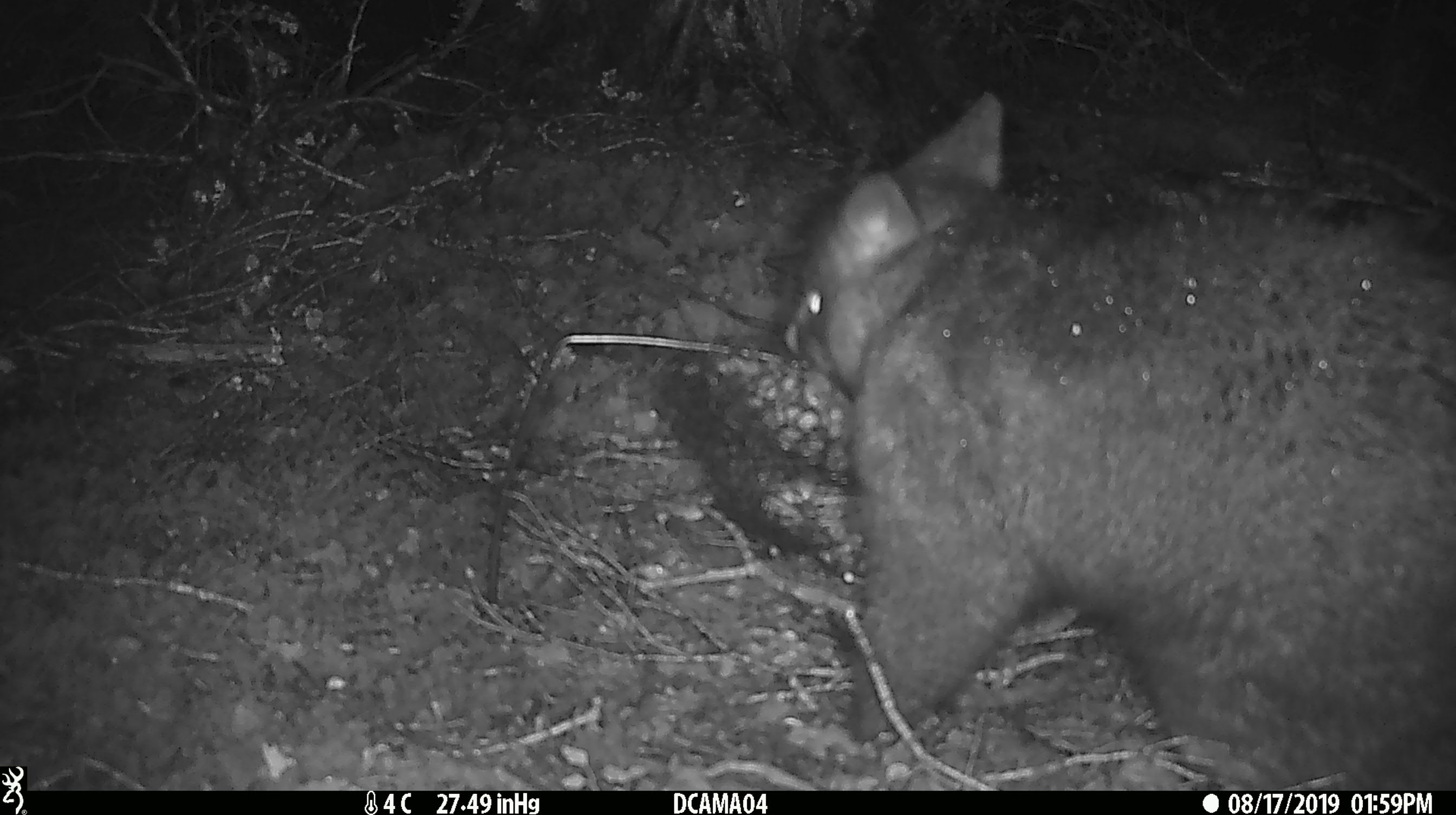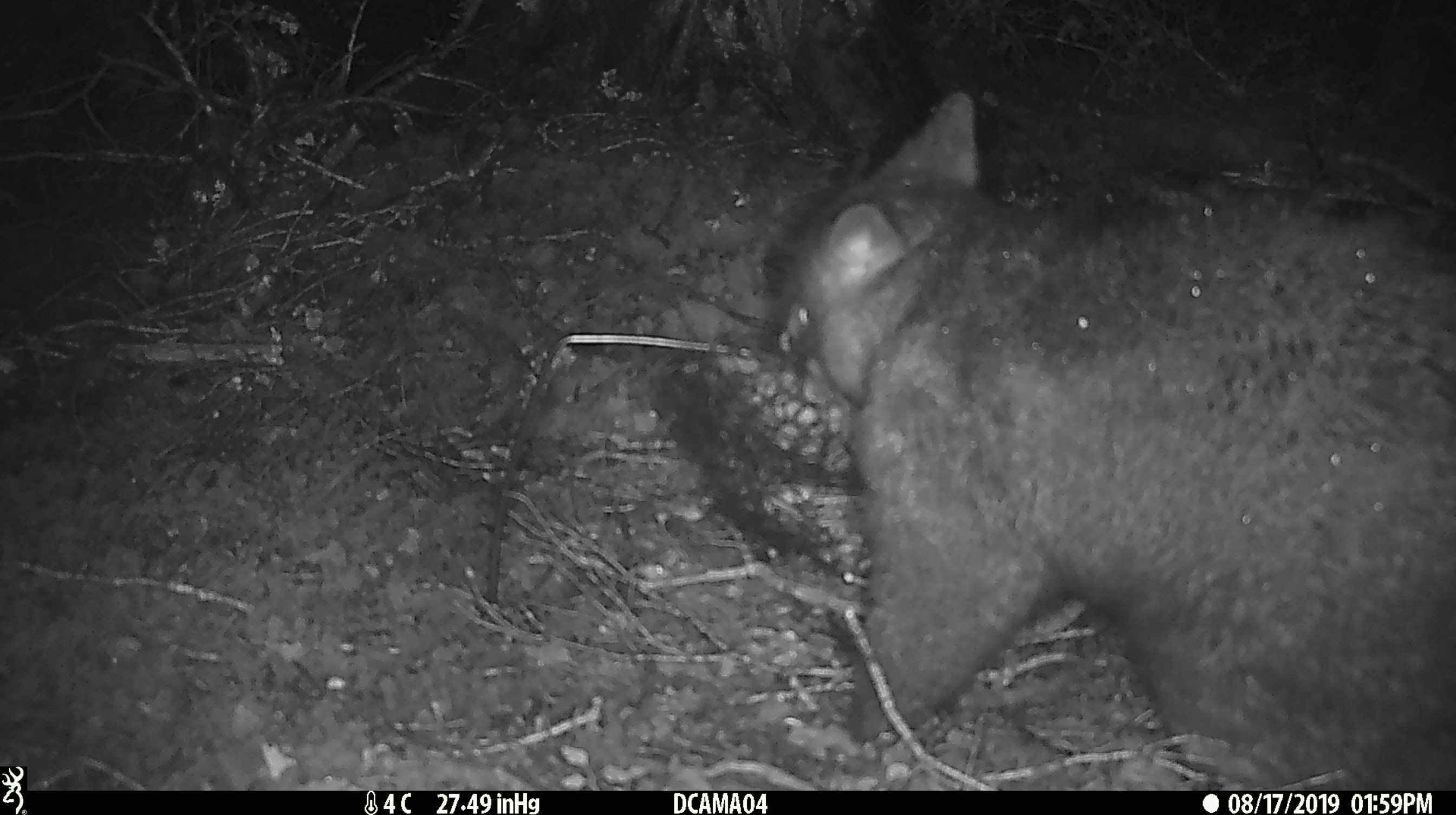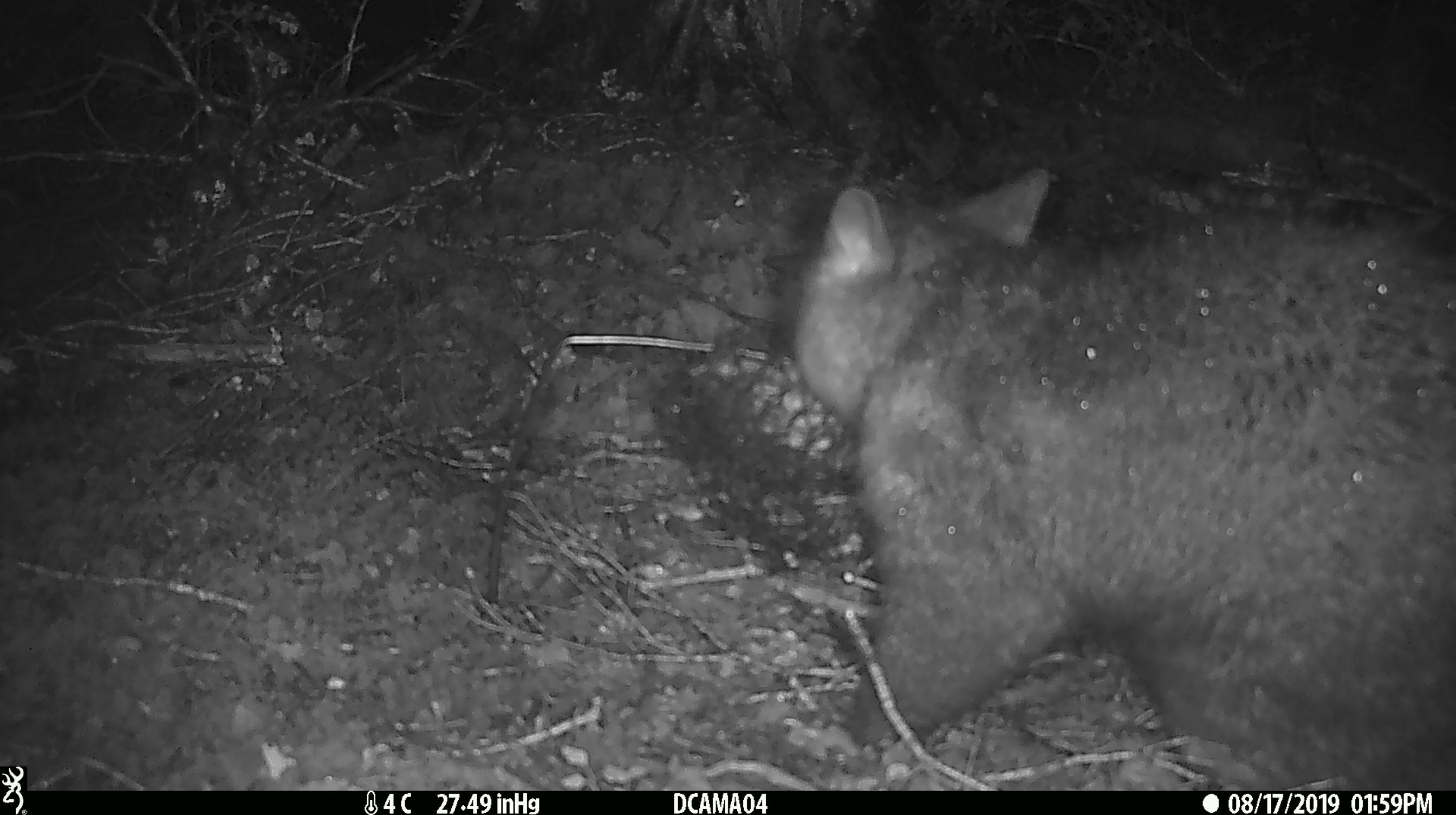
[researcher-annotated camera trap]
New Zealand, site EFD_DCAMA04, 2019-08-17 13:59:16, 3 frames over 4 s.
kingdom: Animalia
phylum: Chordata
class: Mammalia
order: Diprotodontia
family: Phalangeridae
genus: Trichosurus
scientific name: Trichosurus vulpecula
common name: common brushtail possum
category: possum